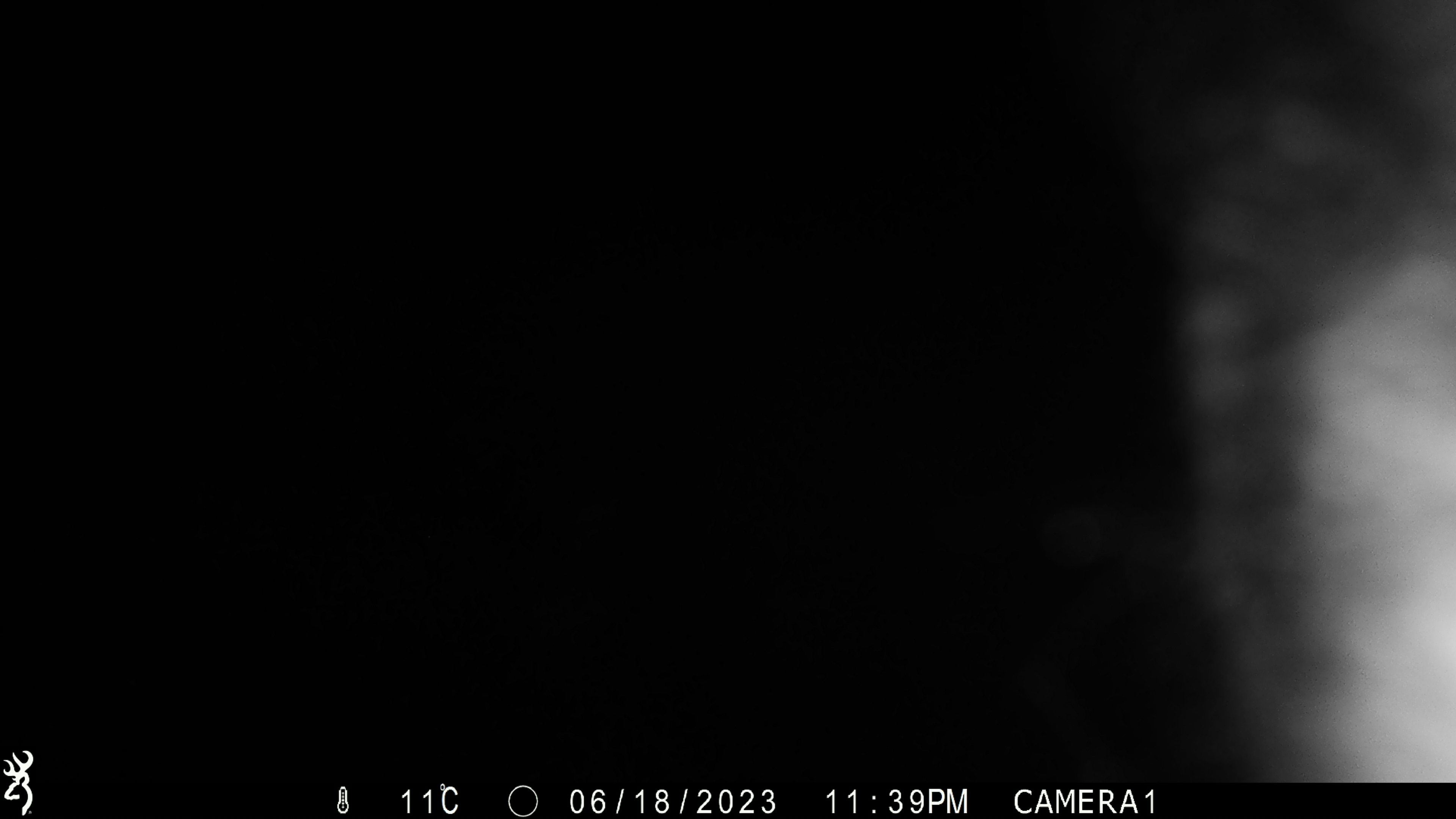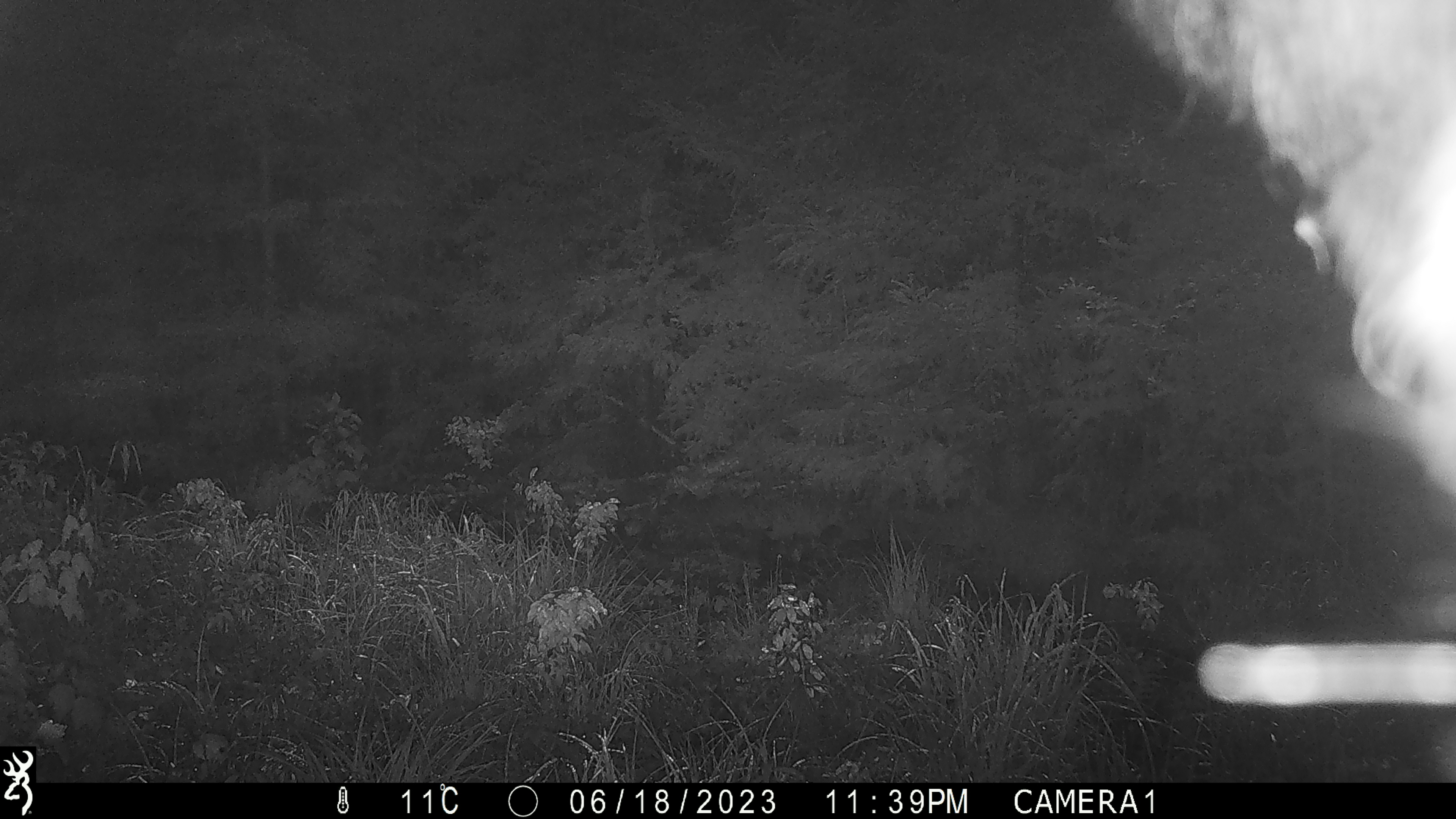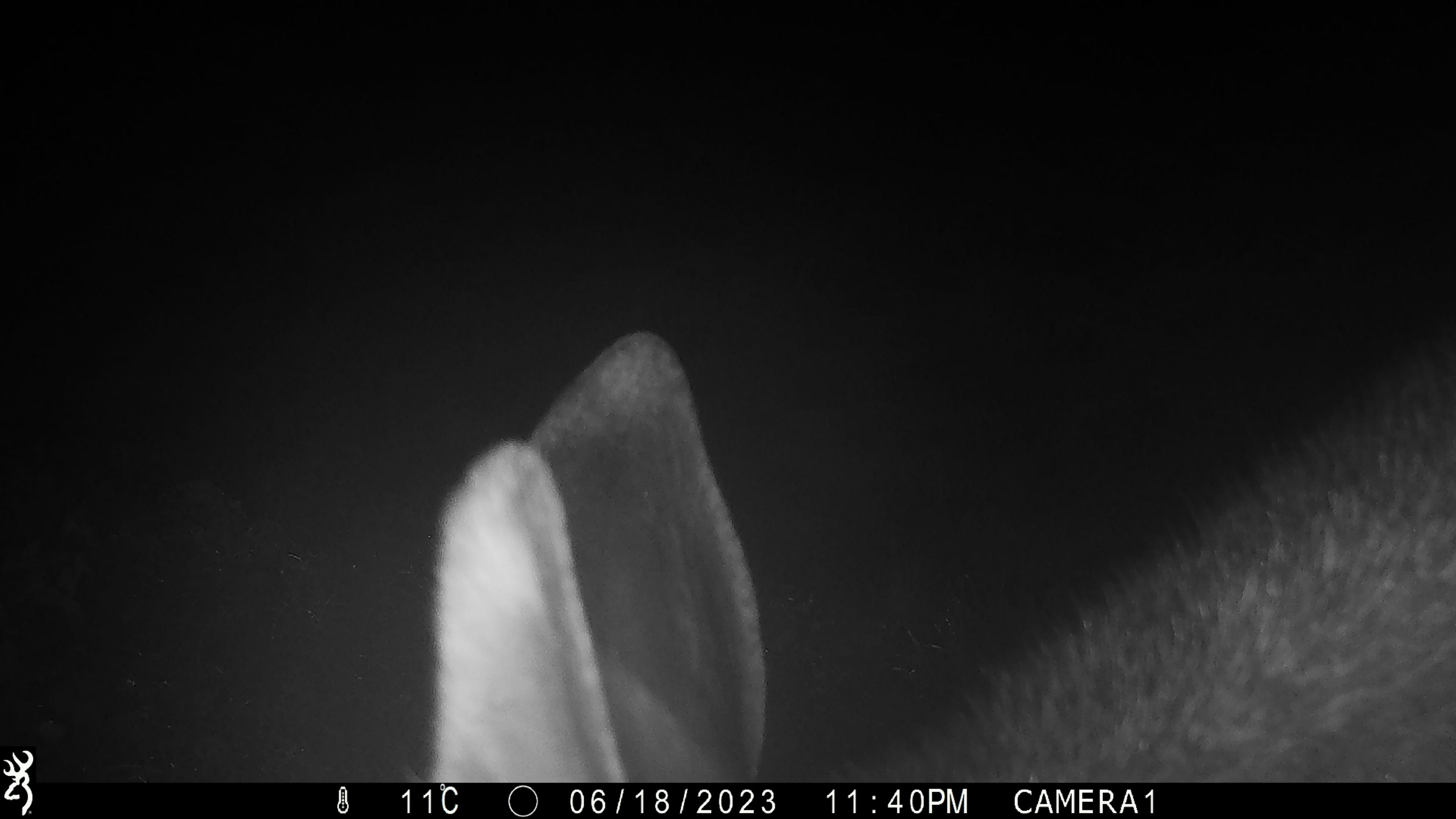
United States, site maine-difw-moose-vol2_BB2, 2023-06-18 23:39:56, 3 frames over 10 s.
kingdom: Animalia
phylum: Chordata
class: Mammalia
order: Artiodactyla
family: Cervidae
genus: Alces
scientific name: Alces alces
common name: moose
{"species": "moose (Alces alces)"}